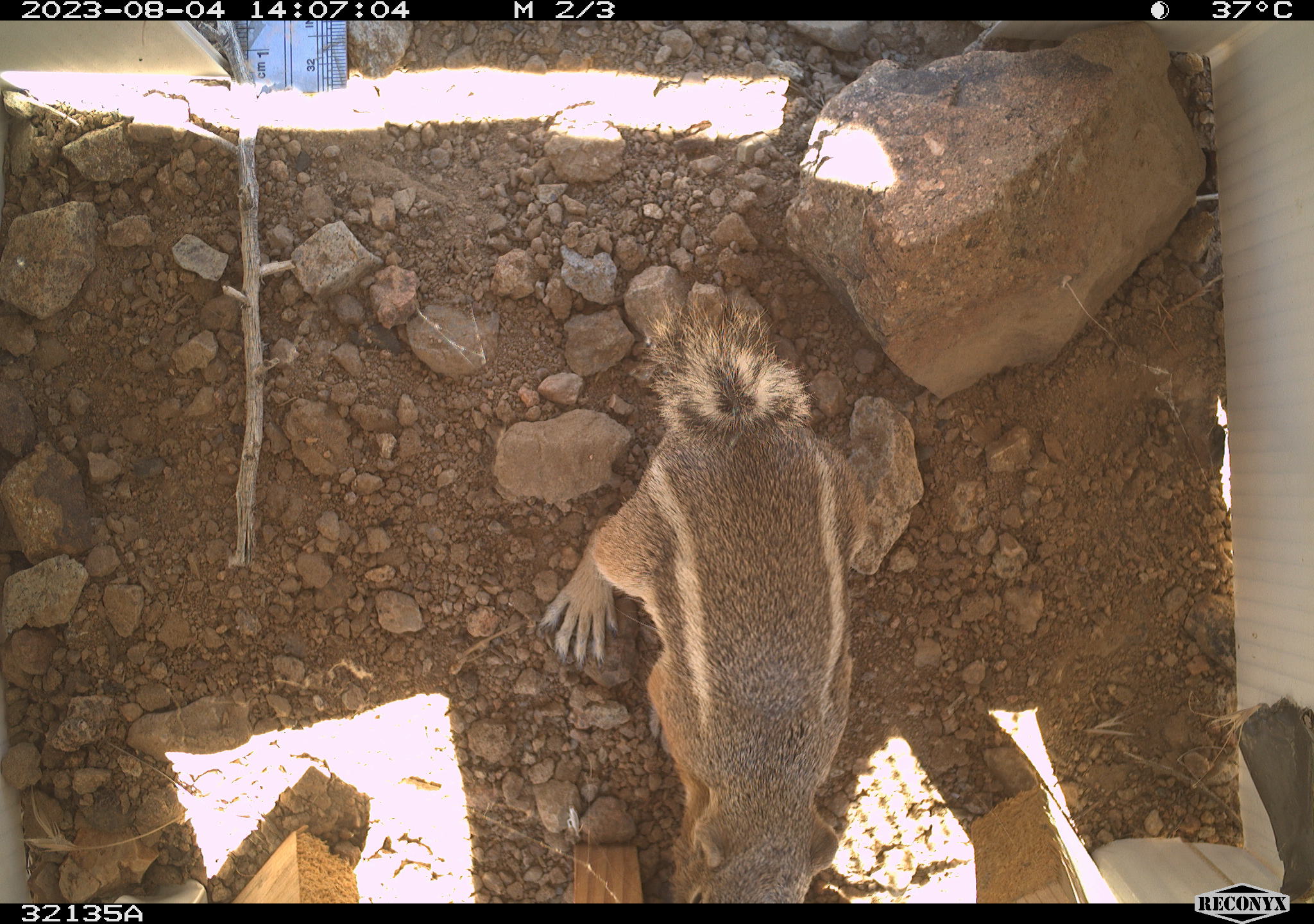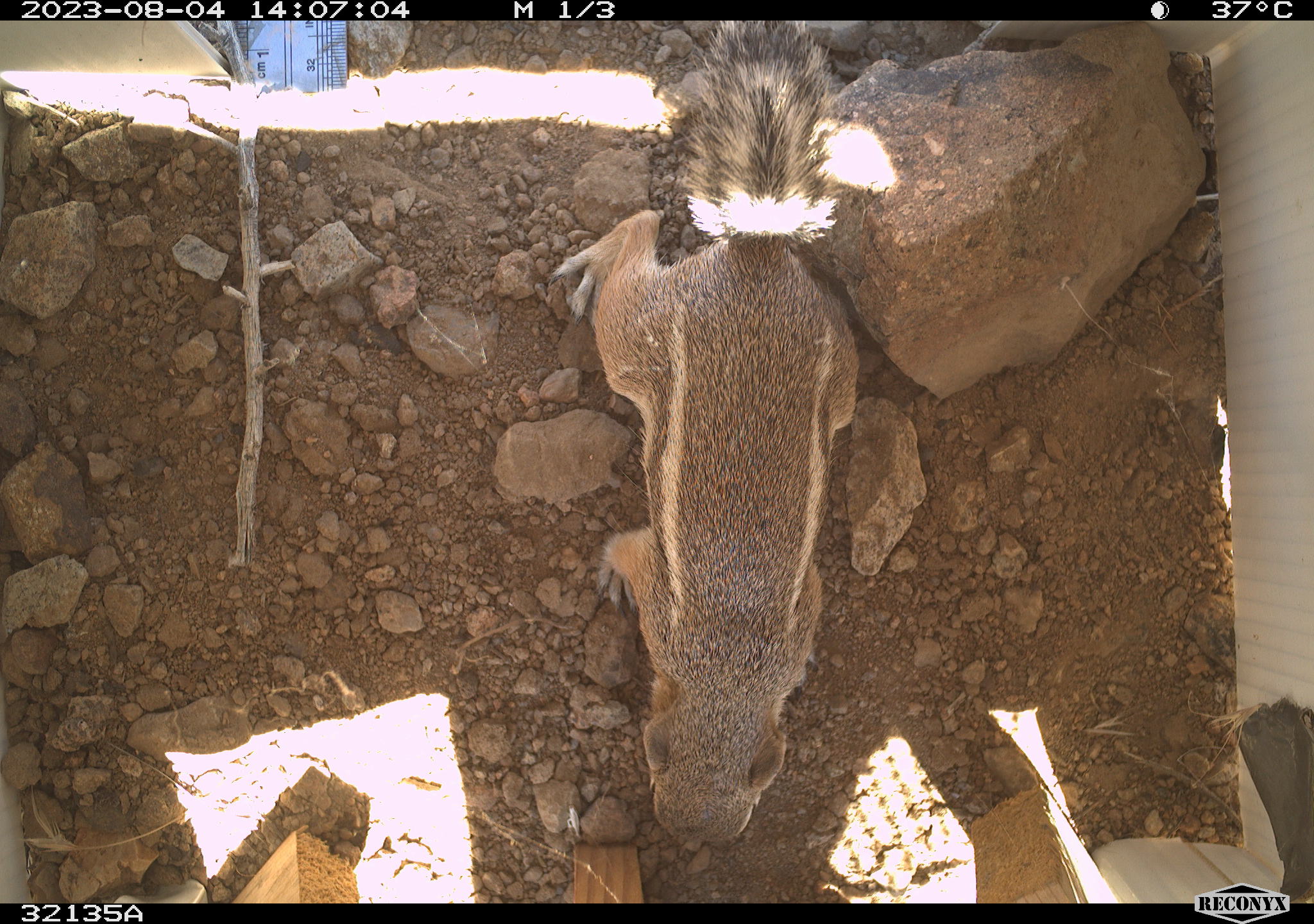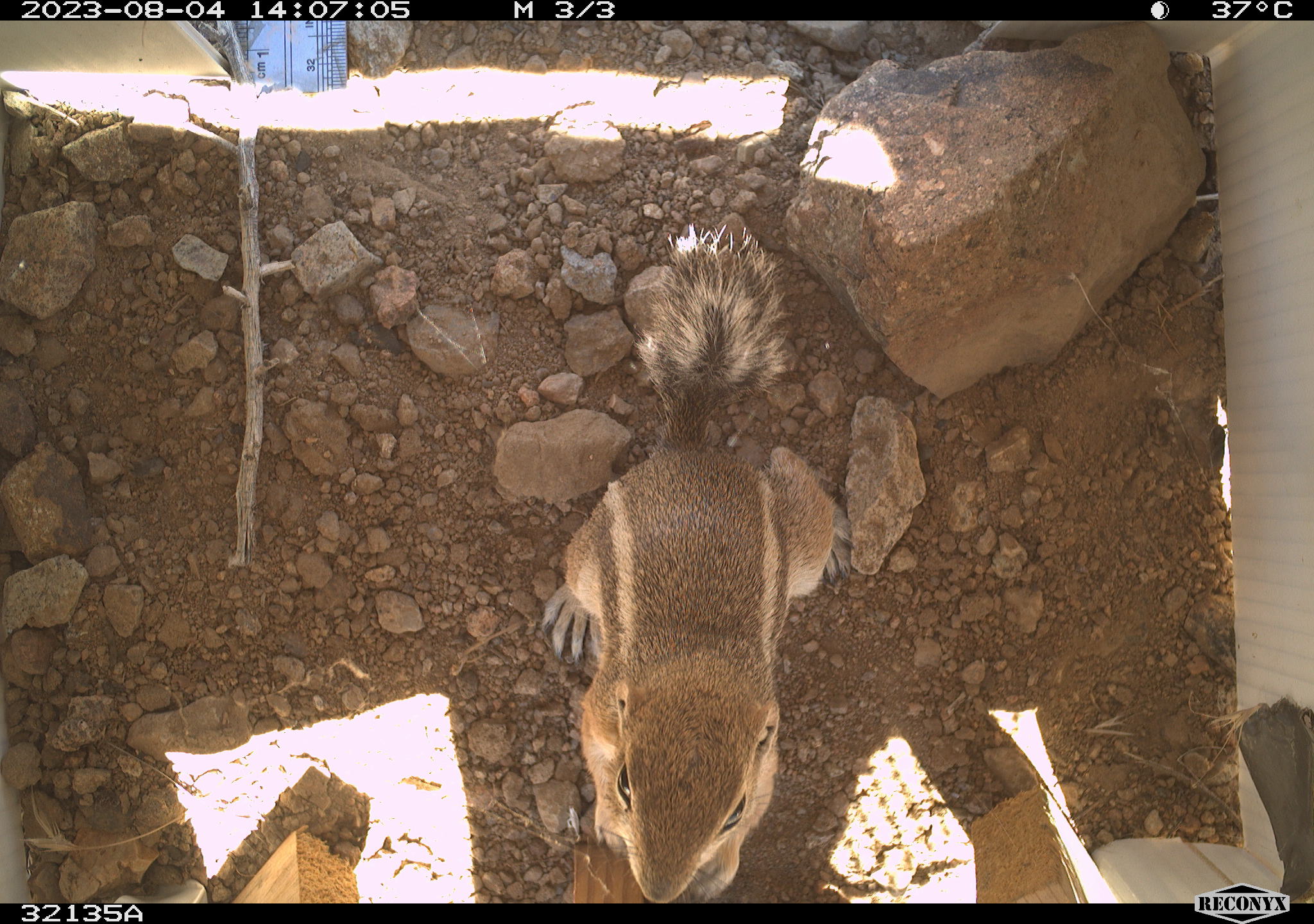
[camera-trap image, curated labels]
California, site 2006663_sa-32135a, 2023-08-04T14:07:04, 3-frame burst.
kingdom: Animalia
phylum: Chordata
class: Mammalia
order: Rodentia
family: Sciuridae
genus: Ammospermophilus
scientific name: Ammospermophilus leucurus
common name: white-tailed antelope squirrel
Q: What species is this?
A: White-tailed antelope squirrel (Ammospermophilus leucurus).